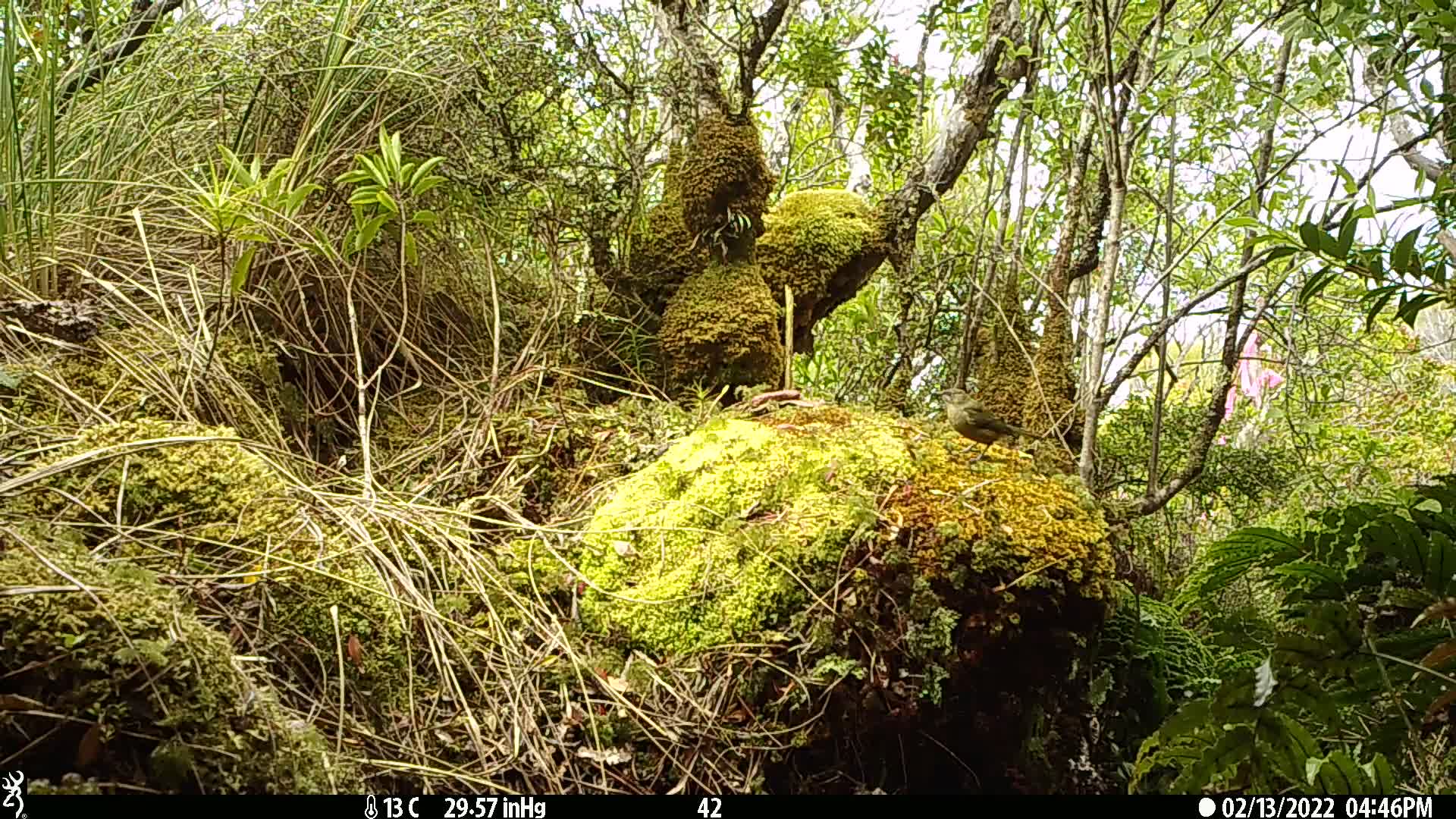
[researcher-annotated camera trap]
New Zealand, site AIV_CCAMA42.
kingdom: Animalia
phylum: Chordata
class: Aves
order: Passeriformes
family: Meliphagidae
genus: Anthornis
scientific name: Anthornis melanura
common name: new zealand bellbird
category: bellbird